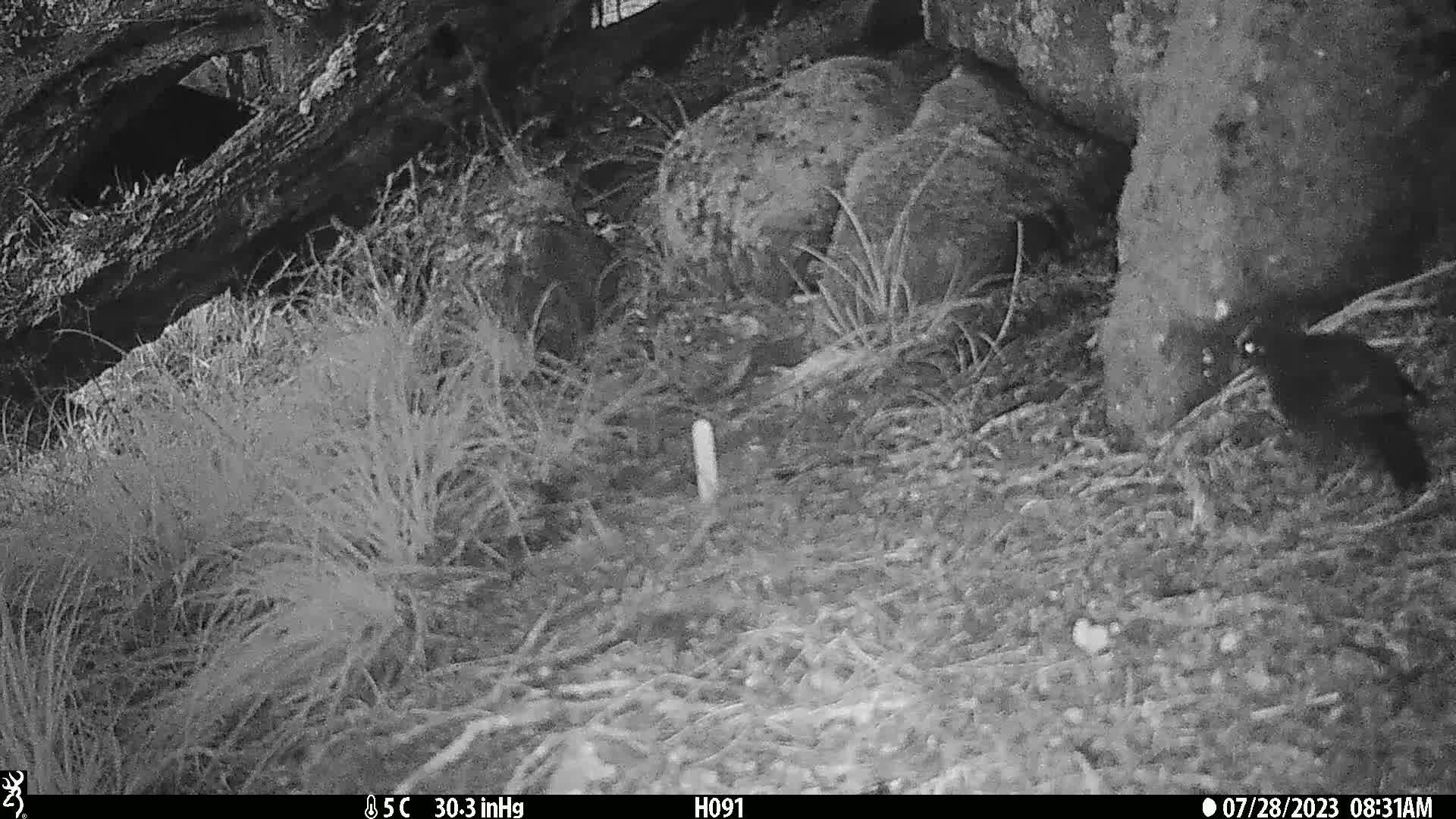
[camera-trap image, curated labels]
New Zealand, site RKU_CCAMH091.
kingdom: Animalia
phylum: Chordata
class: Aves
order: Passeriformes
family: Turdidae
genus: Turdus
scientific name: Turdus merula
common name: eurasian blackbird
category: blackbird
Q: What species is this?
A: Blackbird (eurasian blackbird) (Turdus merula).